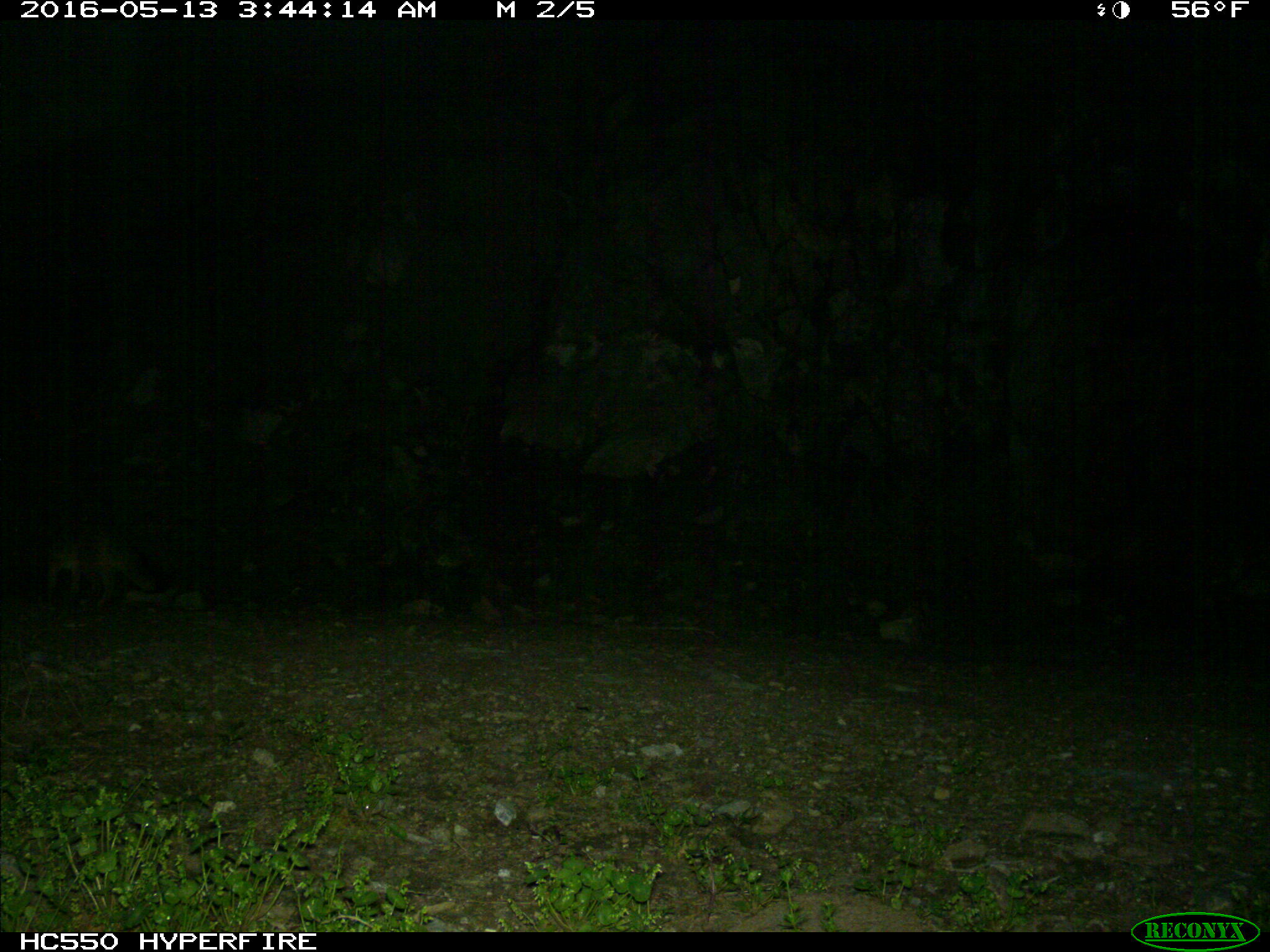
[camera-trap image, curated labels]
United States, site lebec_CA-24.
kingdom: Animalia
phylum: Chordata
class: Mammalia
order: Carnivora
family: Canidae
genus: Urocyon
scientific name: Urocyon cinereoargenteus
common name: gray fox